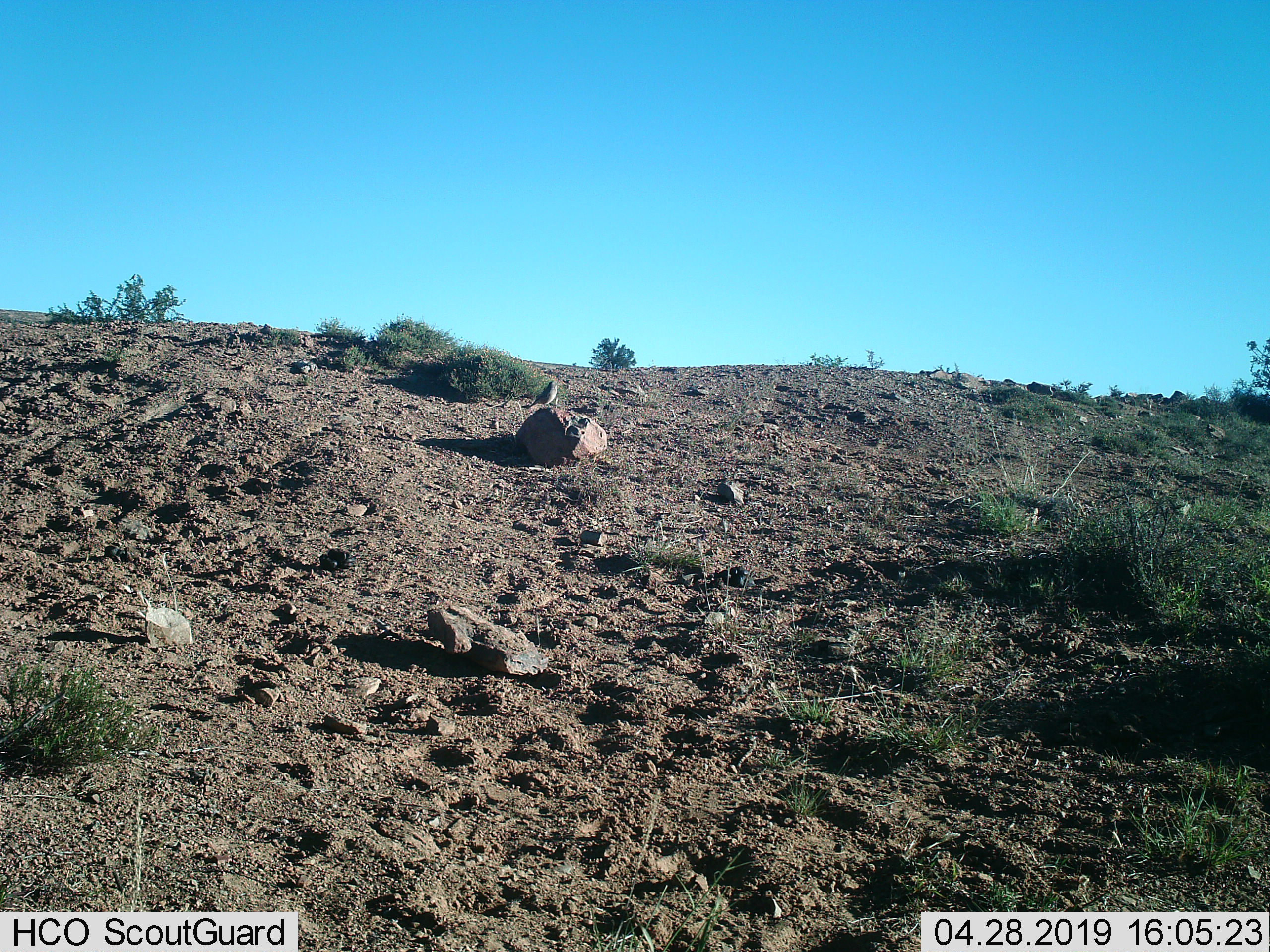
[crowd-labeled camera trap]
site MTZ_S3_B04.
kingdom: Animalia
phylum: Chordata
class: Aves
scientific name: Aves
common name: bird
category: birdother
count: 1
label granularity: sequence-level